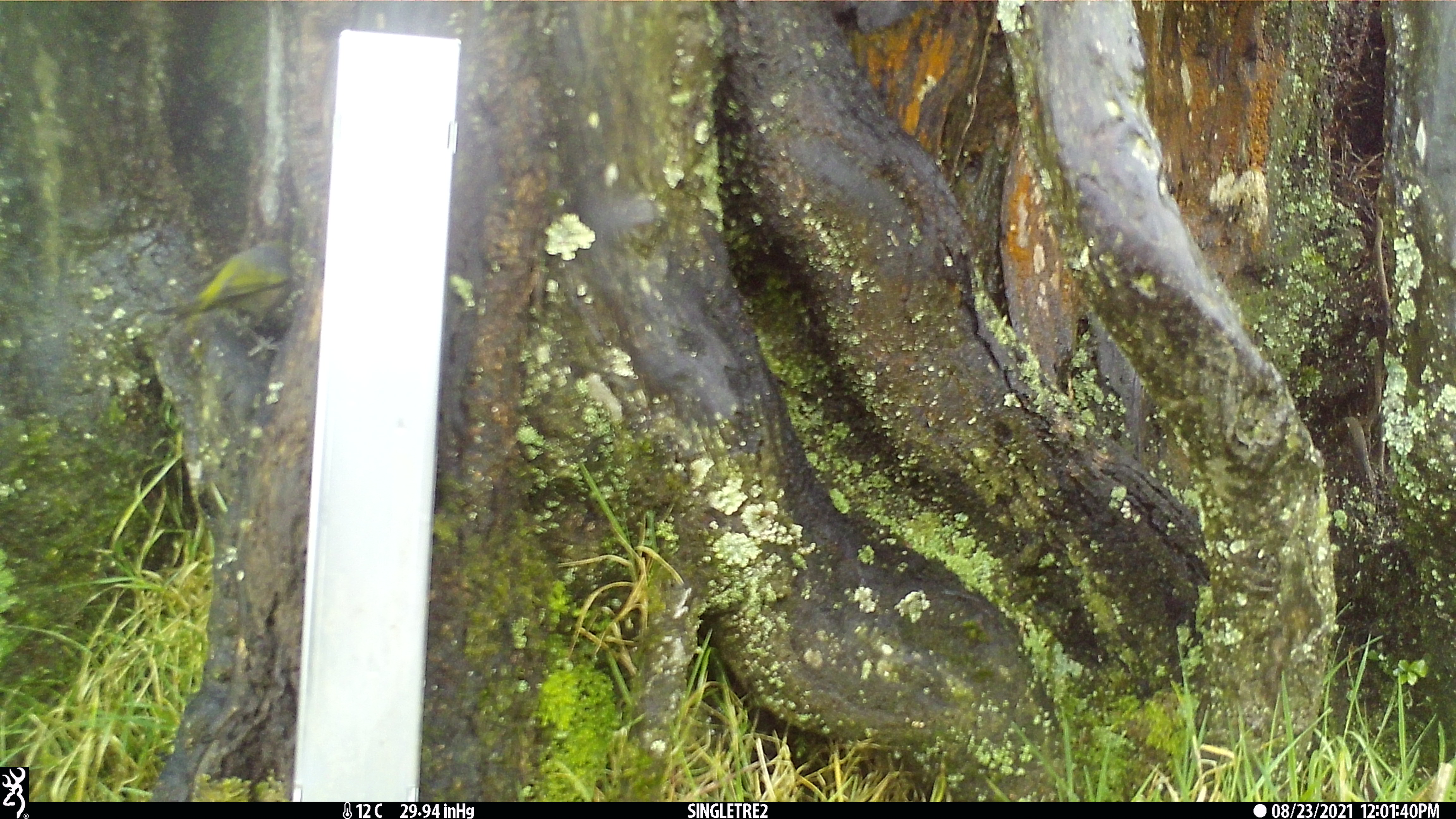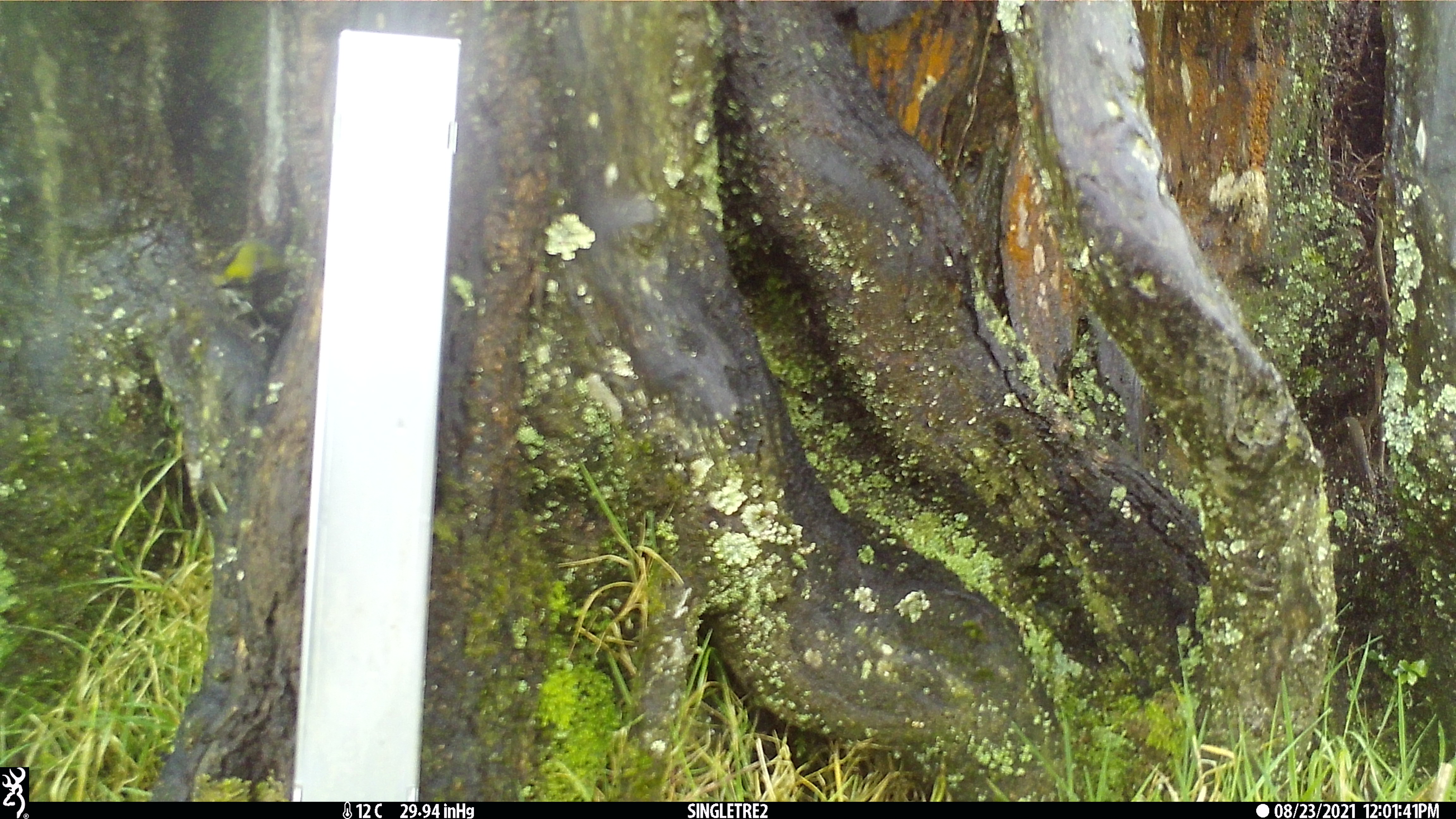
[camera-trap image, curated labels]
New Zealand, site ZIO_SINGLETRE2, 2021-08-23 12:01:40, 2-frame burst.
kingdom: Animalia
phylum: Chordata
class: Aves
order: Passeriformes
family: Zosteropidae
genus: Zosterops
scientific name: Zosterops lateralis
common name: silvereye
Silvereye (Zosterops lateralis).